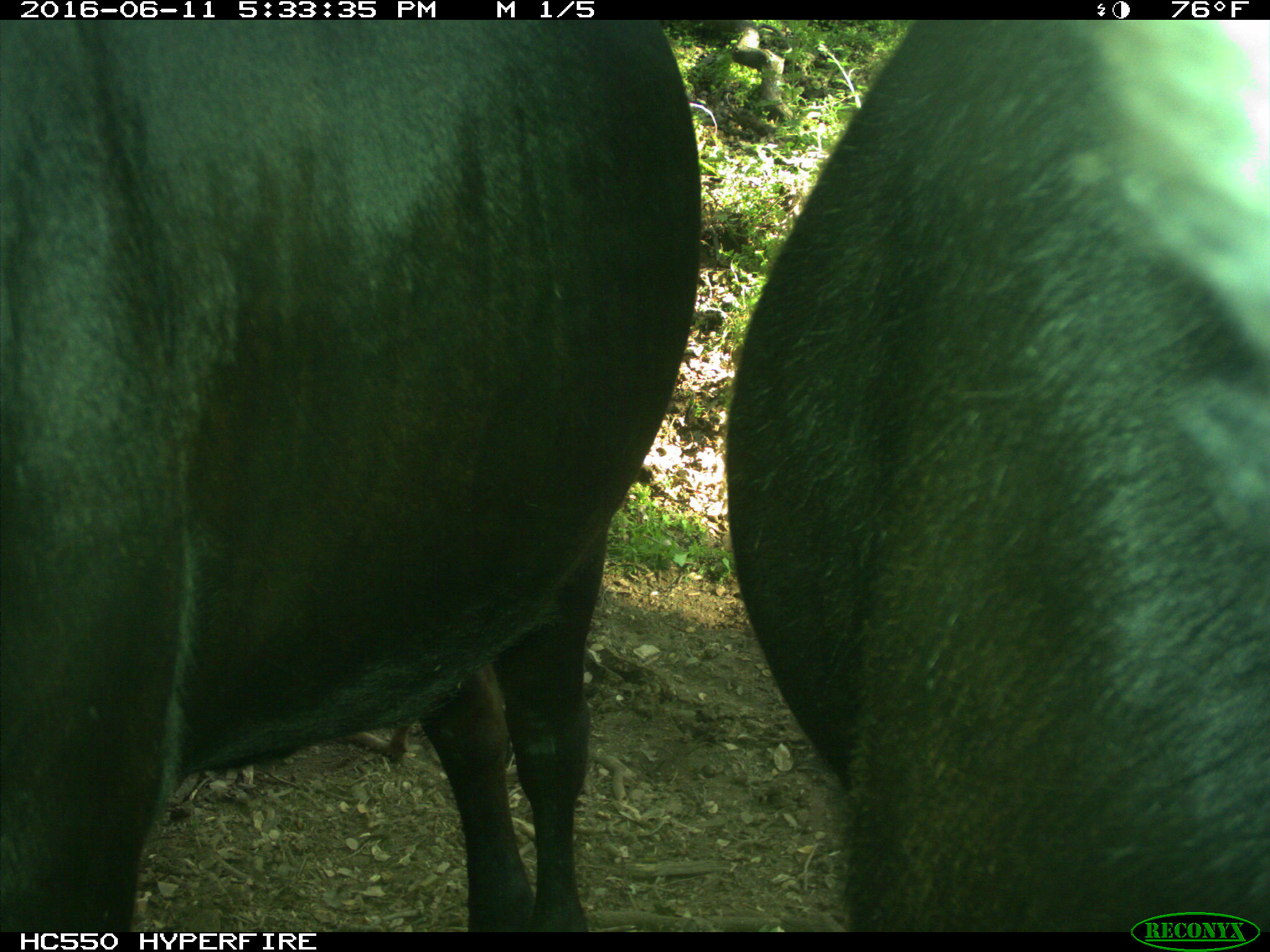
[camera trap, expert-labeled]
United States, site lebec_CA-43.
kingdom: Animalia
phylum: Chordata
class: Mammalia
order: Artiodactyla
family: Bovidae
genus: Bos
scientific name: Bos taurus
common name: domestic cow